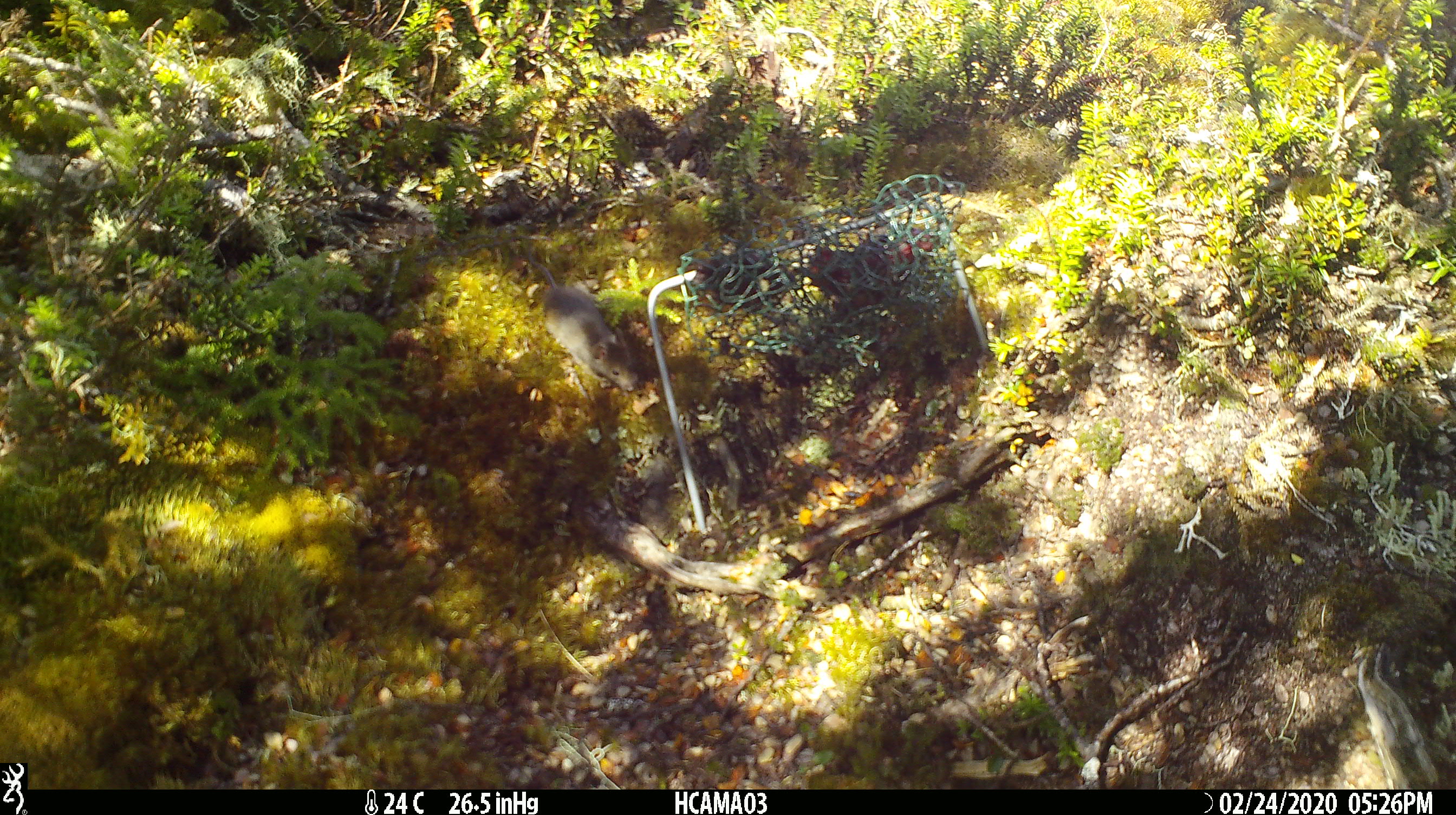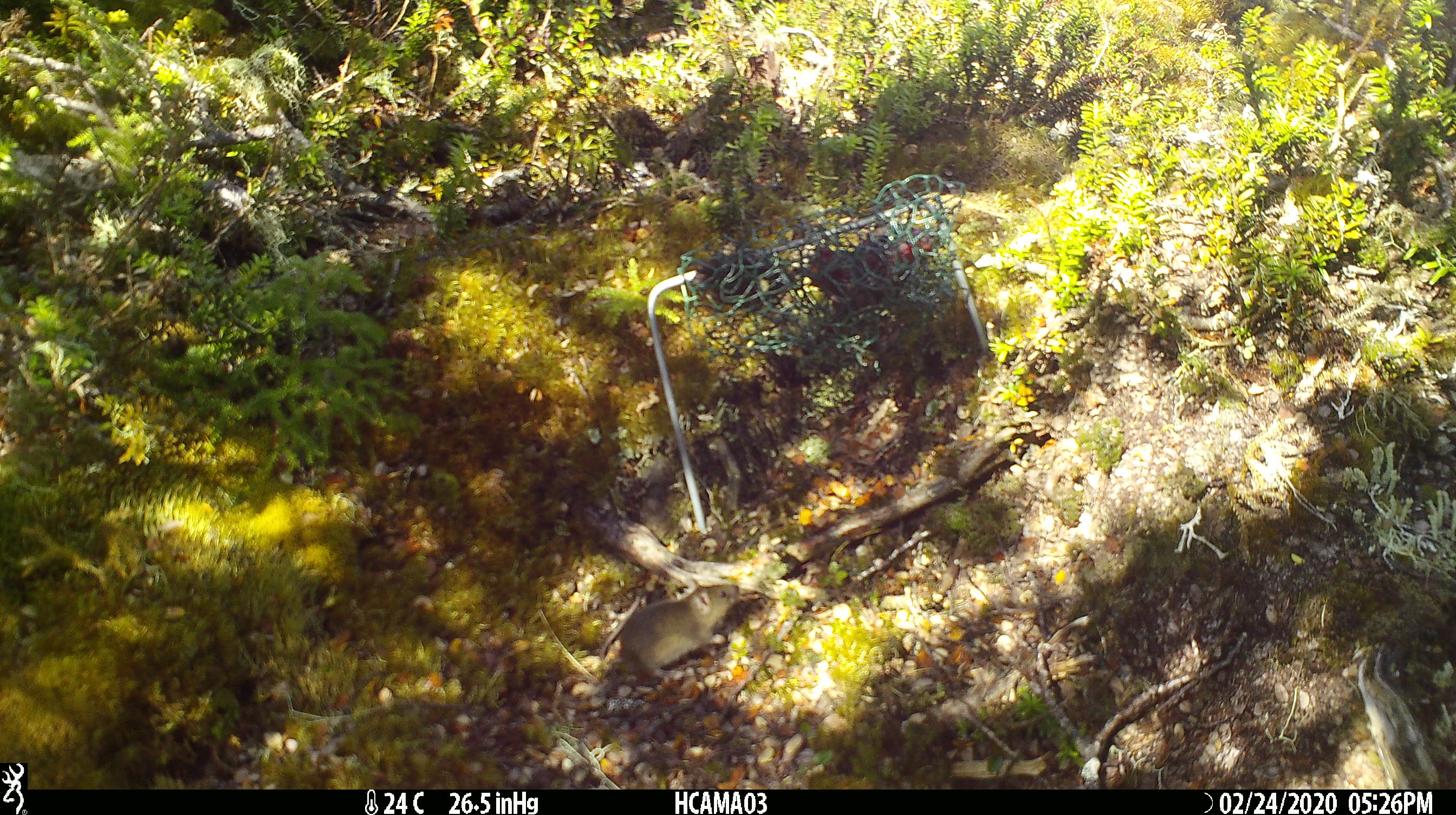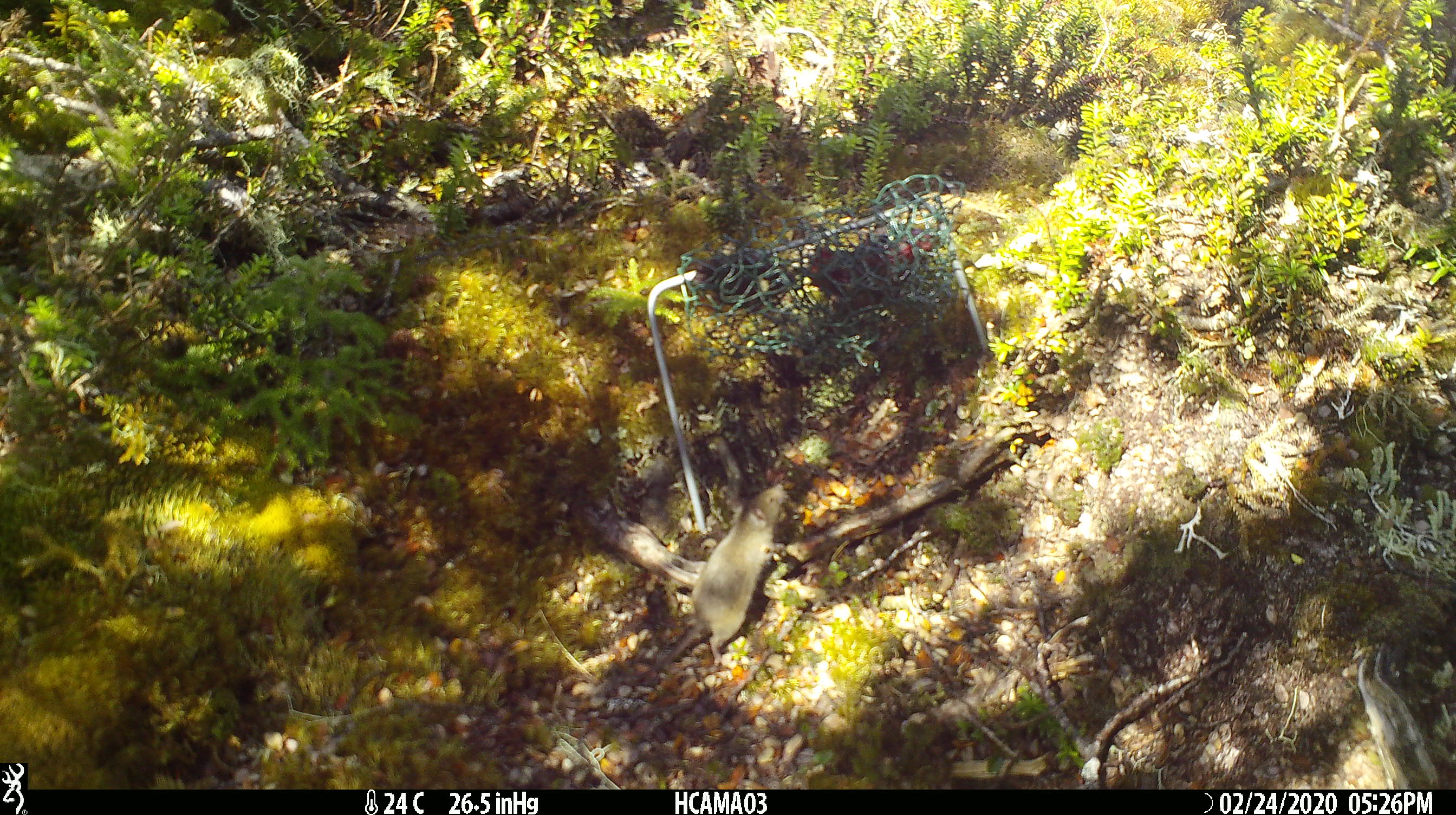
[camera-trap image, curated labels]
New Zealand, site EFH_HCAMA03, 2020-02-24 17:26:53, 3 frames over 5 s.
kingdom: Animalia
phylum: Chordata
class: Mammalia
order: Rodentia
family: Muridae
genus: Mus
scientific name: Mus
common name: mouse